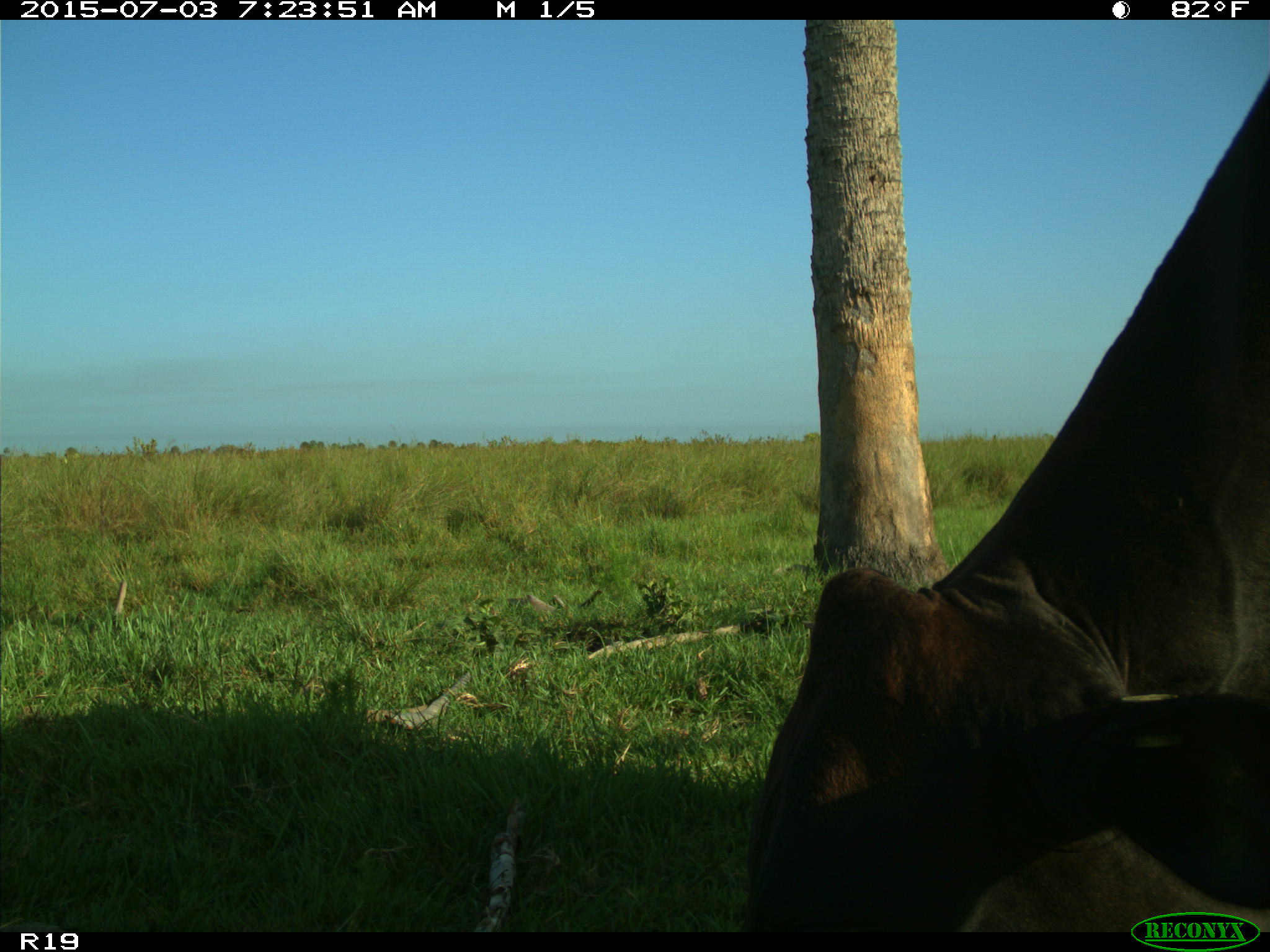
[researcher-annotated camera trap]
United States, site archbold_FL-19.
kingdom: Animalia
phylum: Chordata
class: Mammalia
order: Artiodactyla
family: Bovidae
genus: Bos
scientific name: Bos taurus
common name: domestic cow